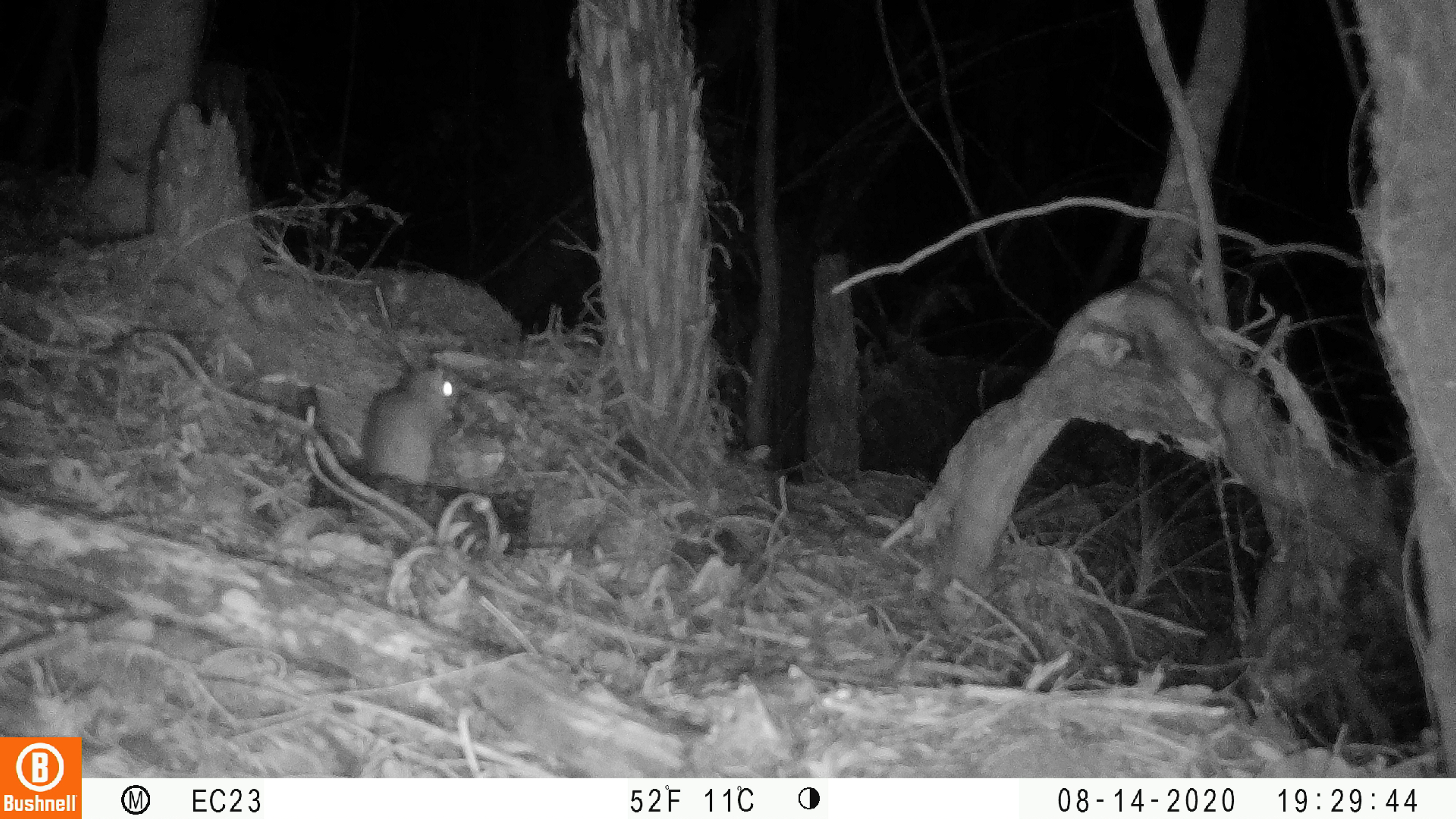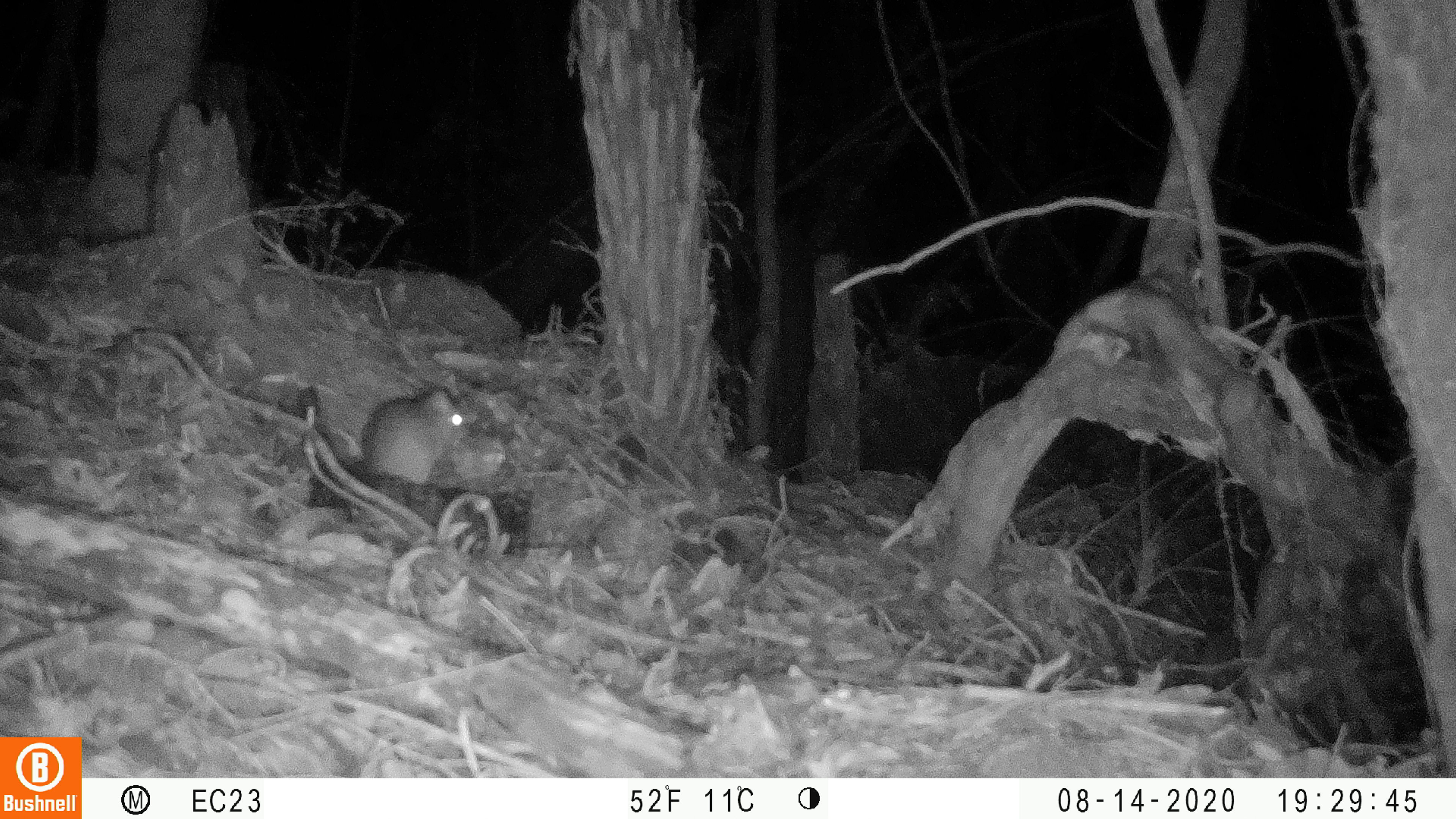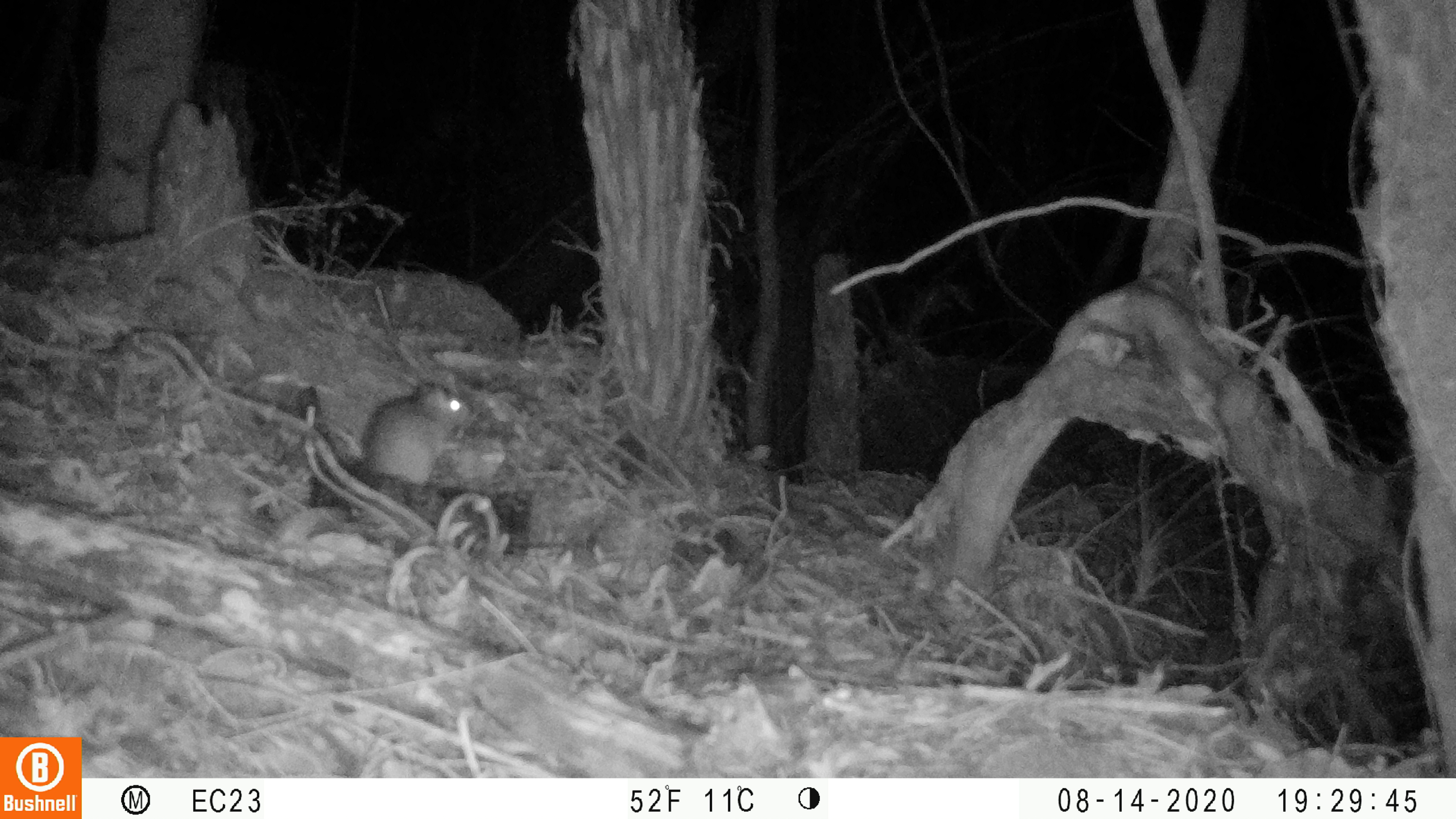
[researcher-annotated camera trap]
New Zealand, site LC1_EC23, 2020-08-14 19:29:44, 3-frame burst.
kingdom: Animalia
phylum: Chordata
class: Mammalia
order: Rodentia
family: Muridae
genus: Rattus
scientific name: Rattus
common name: rat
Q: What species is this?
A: Rat (Rattus).